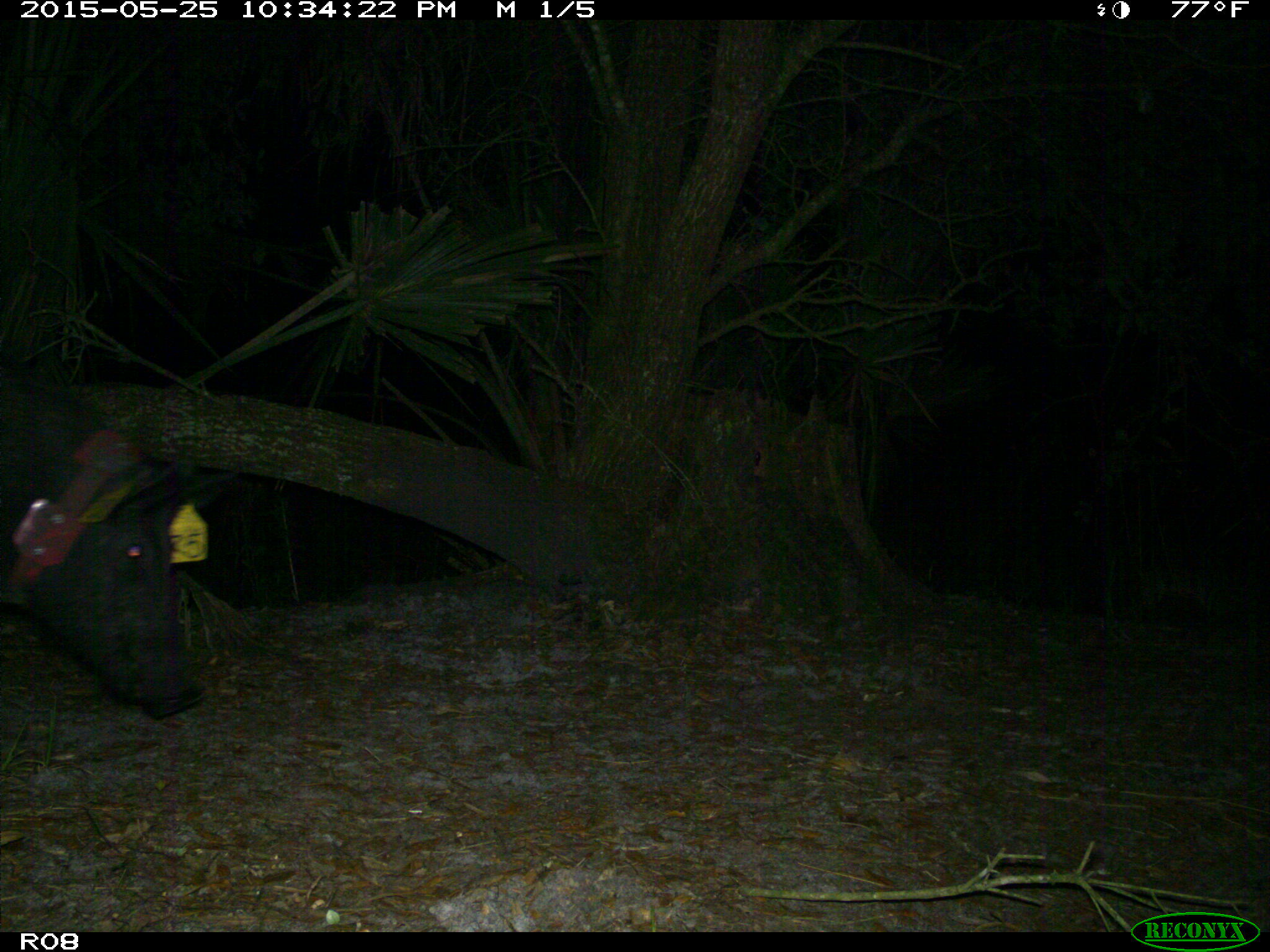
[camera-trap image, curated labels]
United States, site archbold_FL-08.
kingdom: Animalia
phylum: Chordata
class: Mammalia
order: Artiodactyla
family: Suidae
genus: Sus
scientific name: Sus scrofa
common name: wild boar